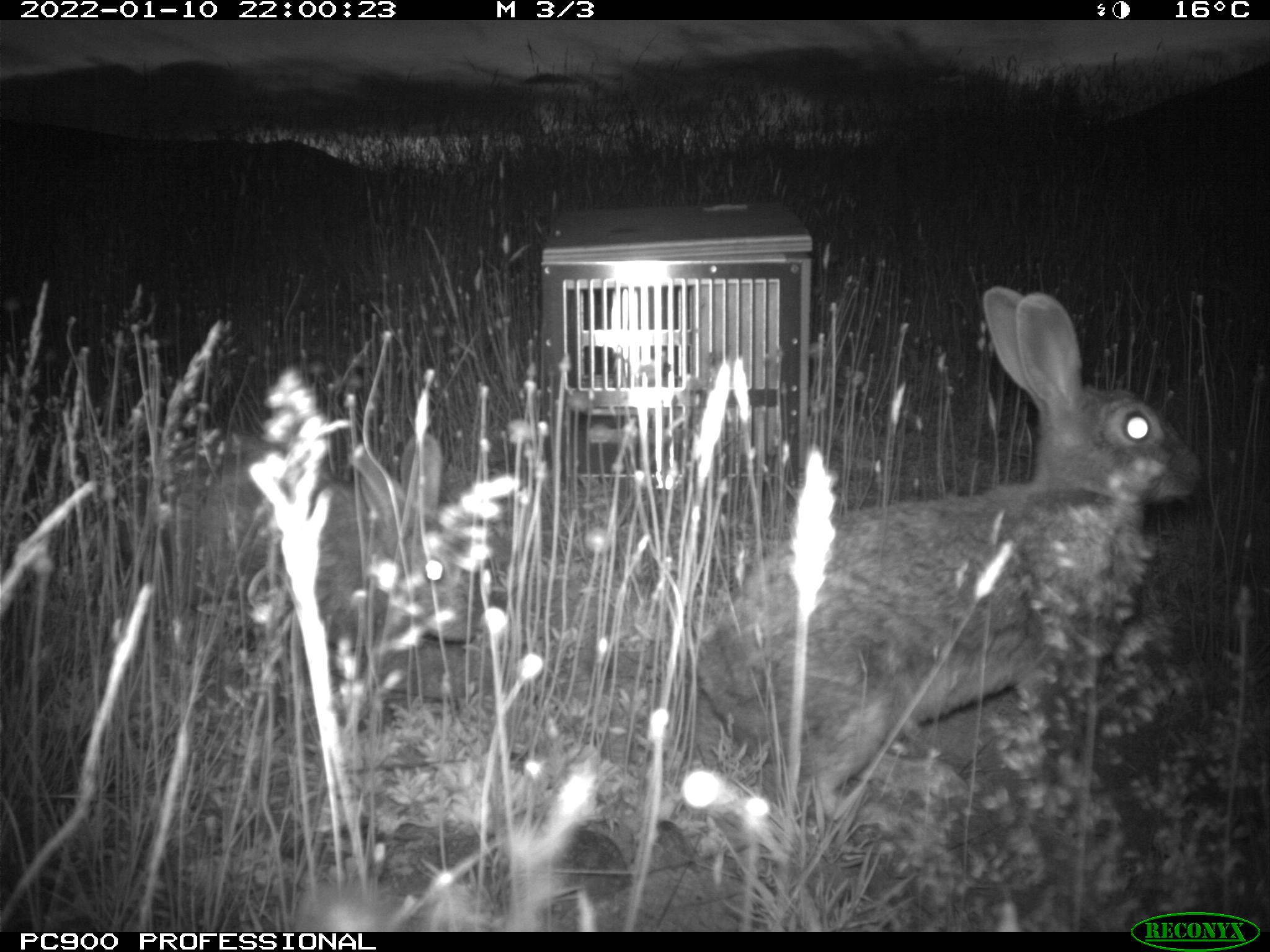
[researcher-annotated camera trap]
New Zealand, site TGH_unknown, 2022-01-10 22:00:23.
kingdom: Animalia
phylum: Chordata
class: Mammalia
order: Lagomorpha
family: Leporidae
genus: Oryctolagus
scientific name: Oryctolagus cuniculus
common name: european rabbit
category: rabbit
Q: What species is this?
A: Rabbit (european rabbit) (Oryctolagus cuniculus).